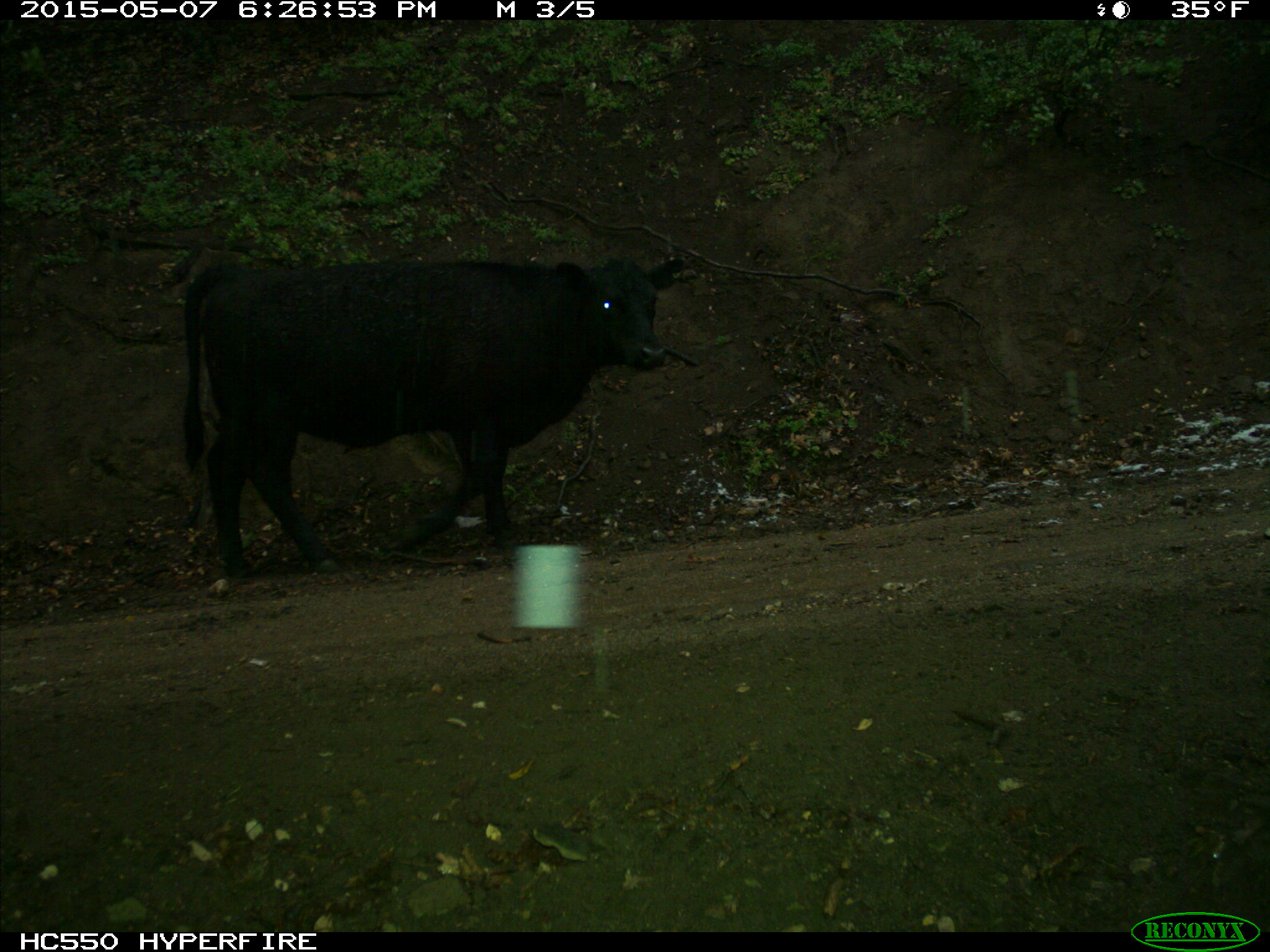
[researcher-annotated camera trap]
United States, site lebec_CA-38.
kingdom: Animalia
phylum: Chordata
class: Mammalia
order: Artiodactyla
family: Bovidae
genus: Bos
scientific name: Bos taurus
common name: domestic cow